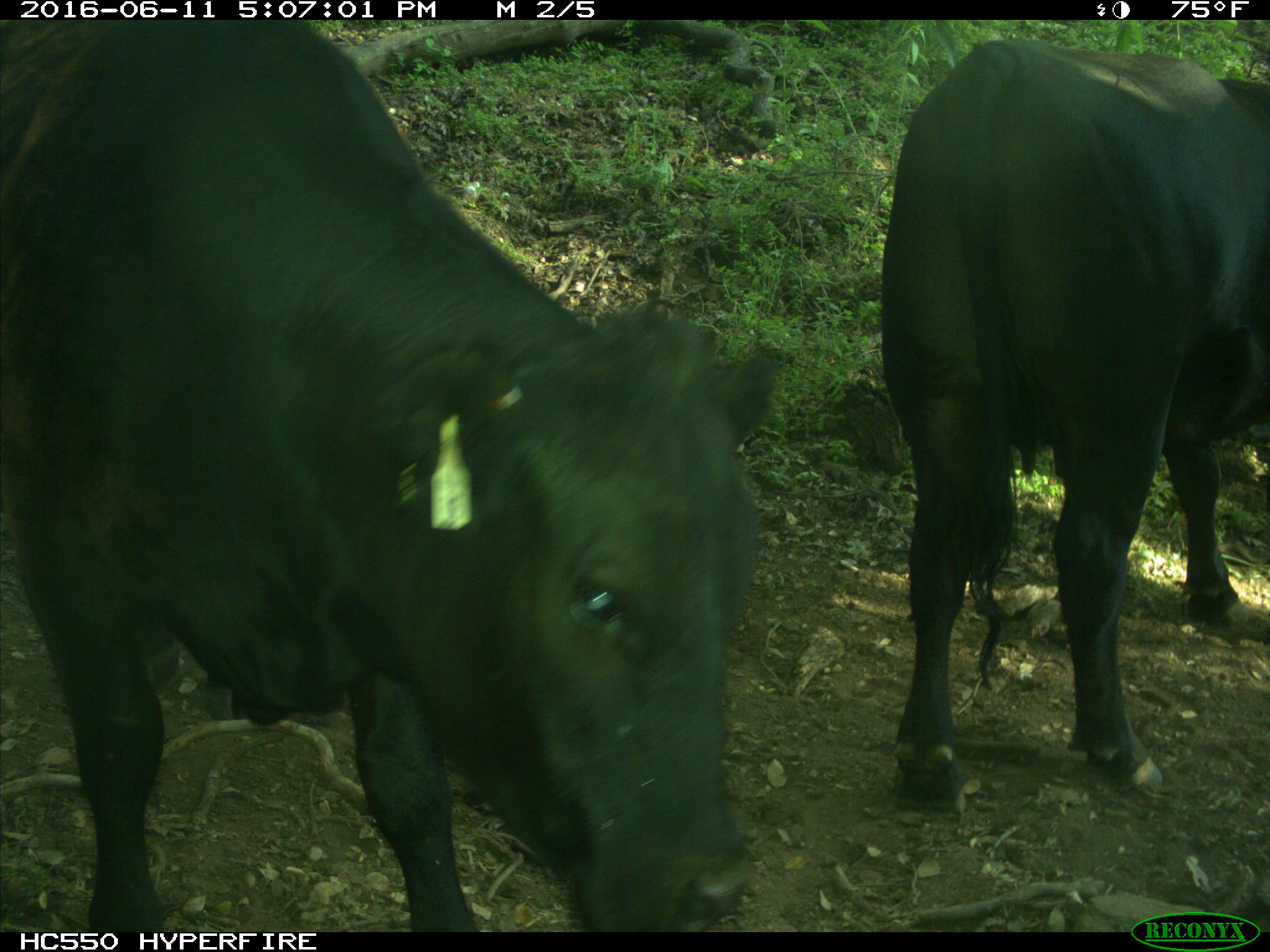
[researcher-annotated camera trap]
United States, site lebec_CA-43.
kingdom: Animalia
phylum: Chordata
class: Mammalia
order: Artiodactyla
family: Bovidae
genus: Bos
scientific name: Bos taurus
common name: domestic cow